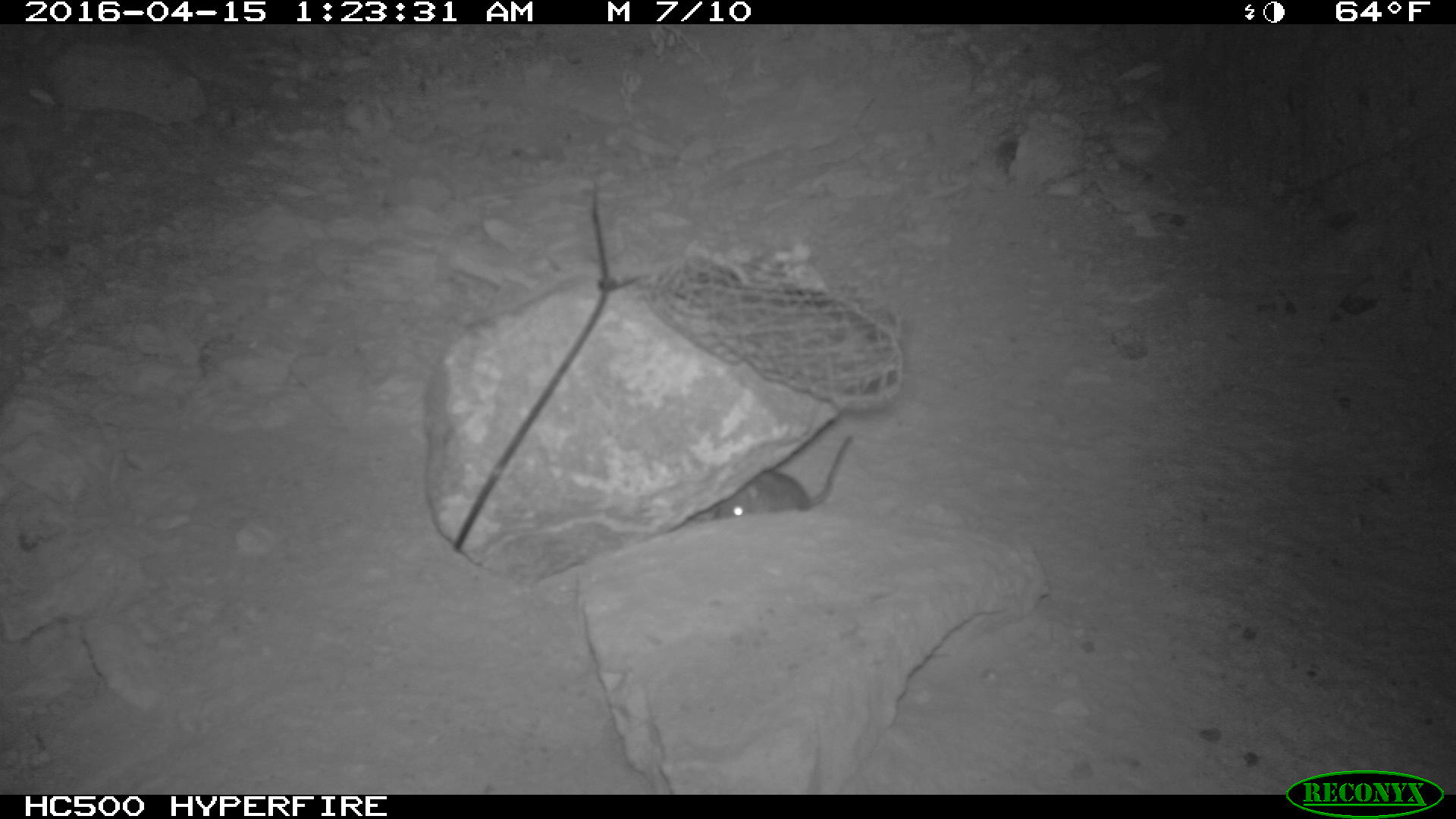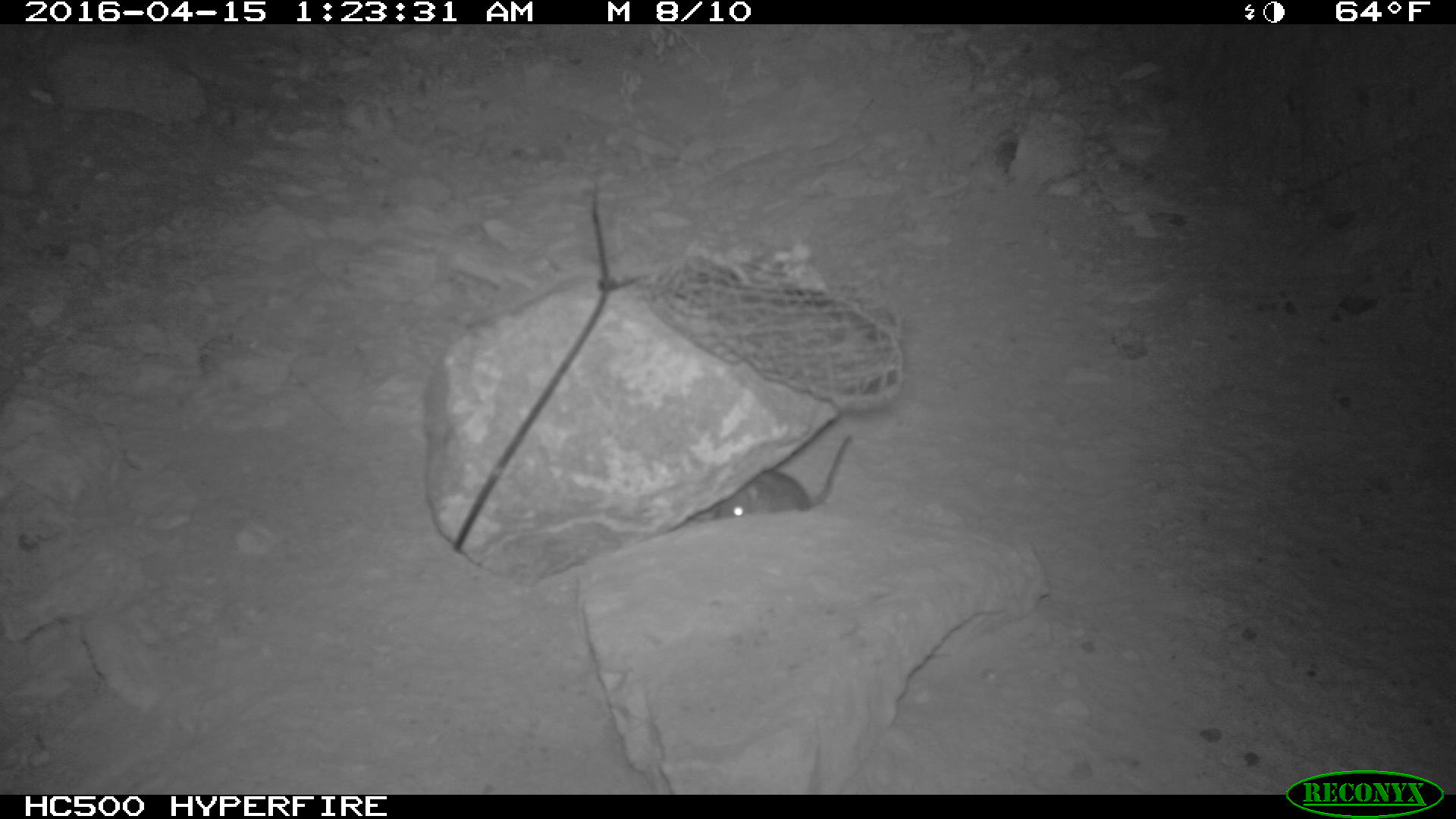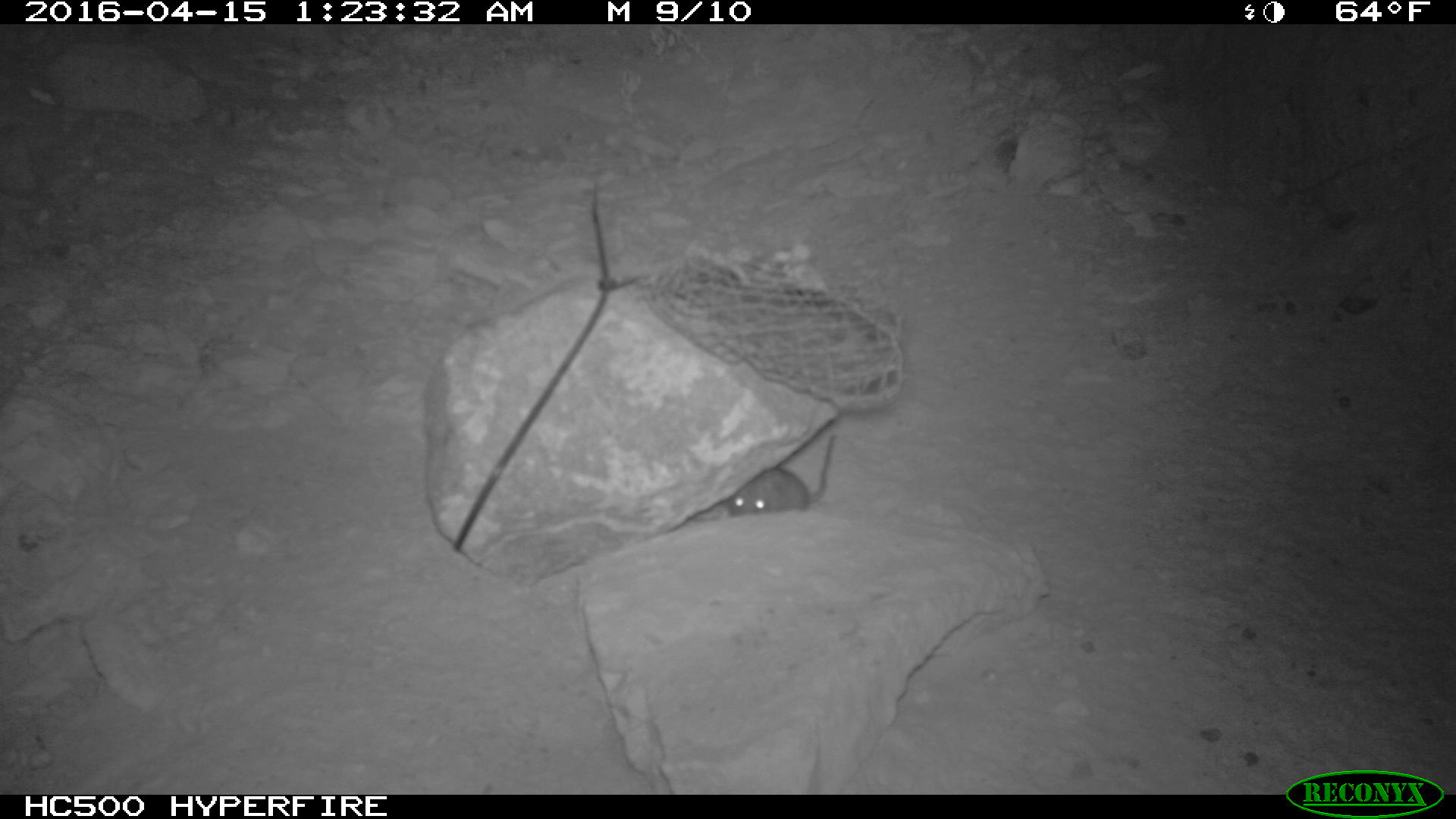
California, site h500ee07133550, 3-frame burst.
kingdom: Animalia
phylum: Chordata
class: Mammalia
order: Rodentia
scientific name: Rodentia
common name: rodent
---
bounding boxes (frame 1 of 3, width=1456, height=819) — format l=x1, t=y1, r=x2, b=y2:
rodent: l=708, t=434, r=852, b=520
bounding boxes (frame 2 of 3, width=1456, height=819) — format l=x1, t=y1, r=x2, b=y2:
rodent: l=714, t=431, r=853, b=520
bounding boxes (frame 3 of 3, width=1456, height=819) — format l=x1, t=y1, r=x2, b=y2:
rodent: l=726, t=432, r=836, b=519